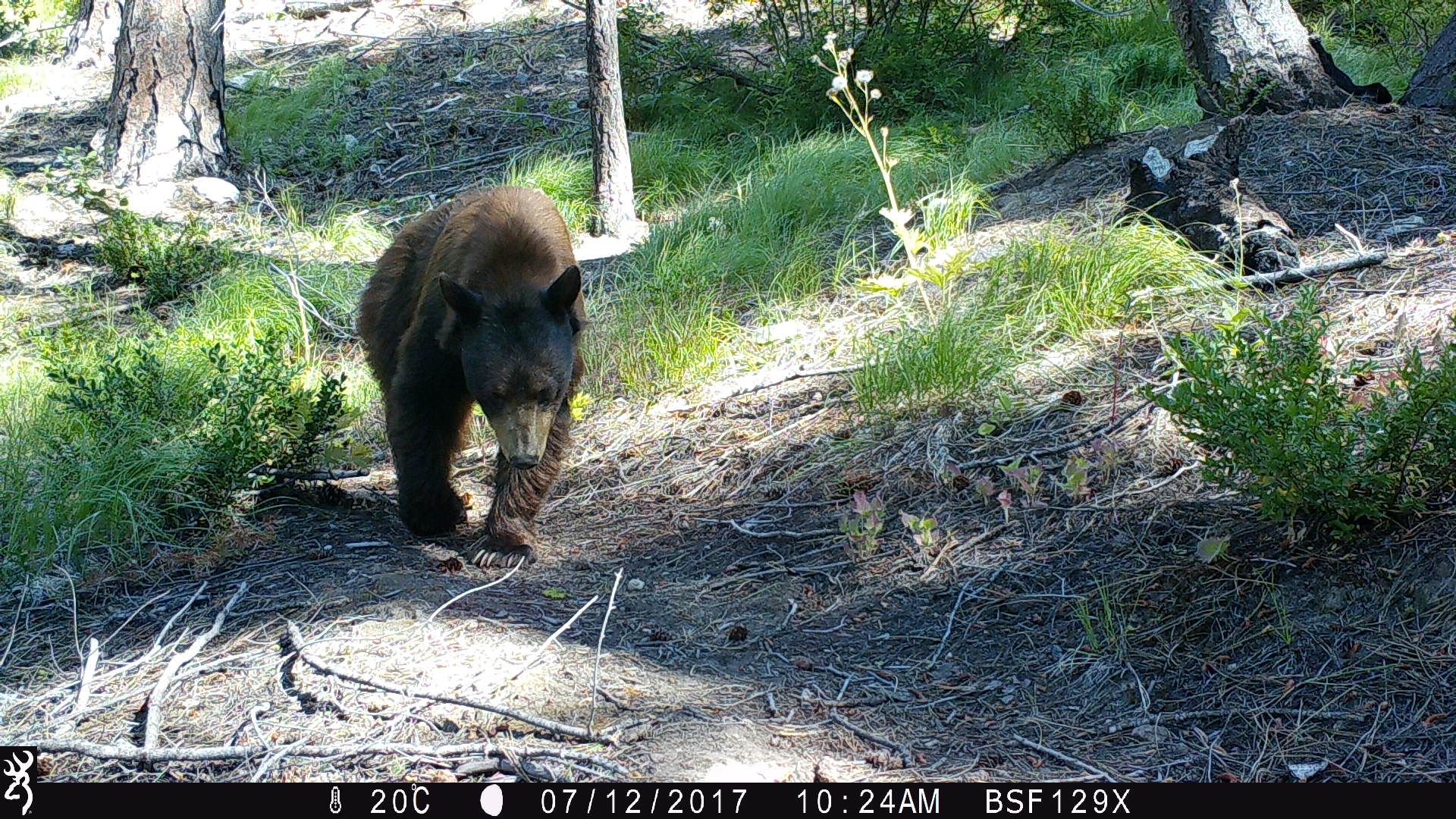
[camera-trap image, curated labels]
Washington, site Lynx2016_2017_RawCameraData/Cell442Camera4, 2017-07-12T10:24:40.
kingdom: Animalia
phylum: Chordata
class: Mammalia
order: Carnivora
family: Ursidae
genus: Ursus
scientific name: Ursus americanus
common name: american black bear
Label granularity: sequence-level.